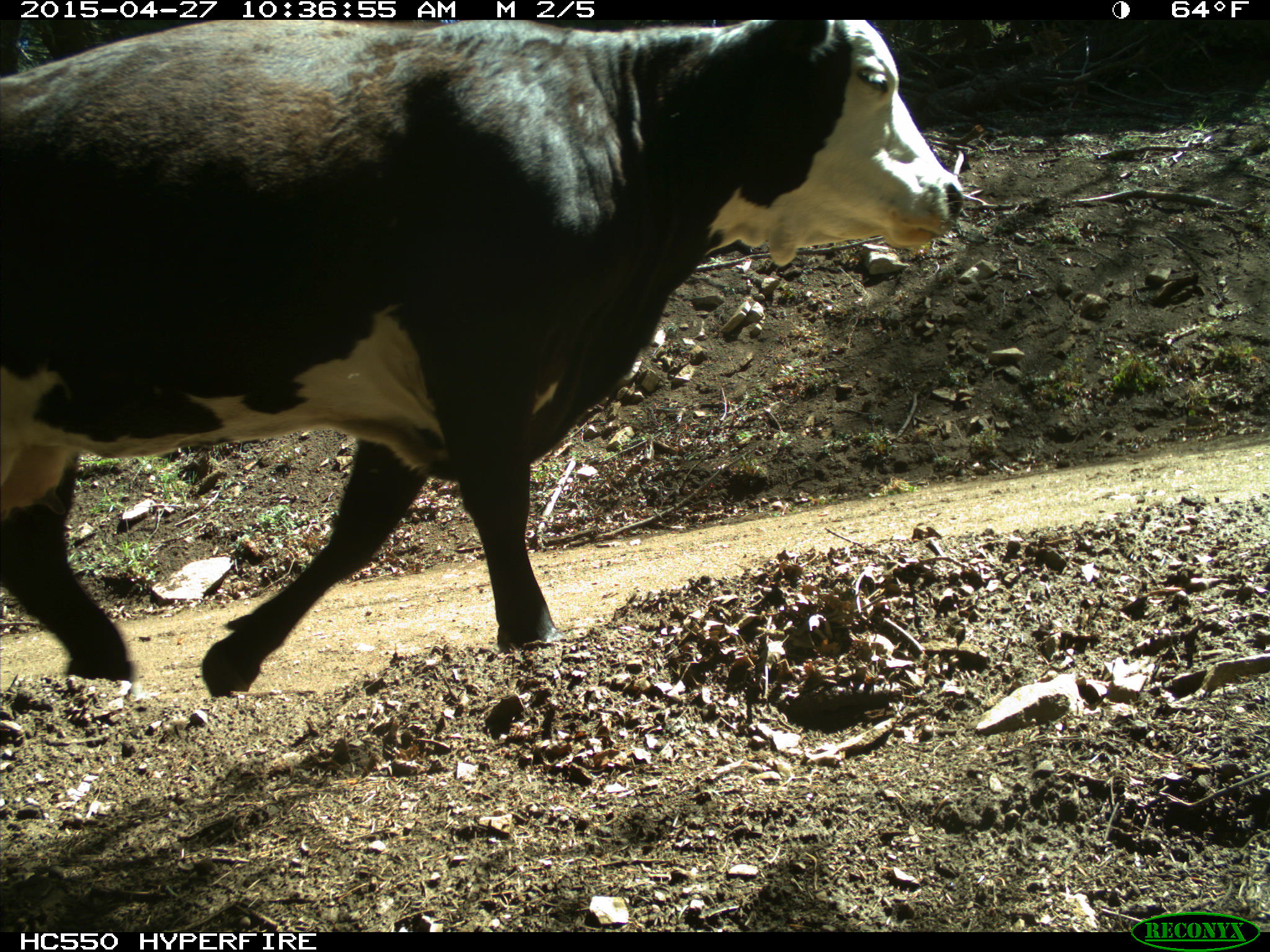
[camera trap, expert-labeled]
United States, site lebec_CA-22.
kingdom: Animalia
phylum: Chordata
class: Mammalia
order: Artiodactyla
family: Bovidae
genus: Bos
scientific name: Bos taurus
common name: domestic cow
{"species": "Bos taurus (domestic cow)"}